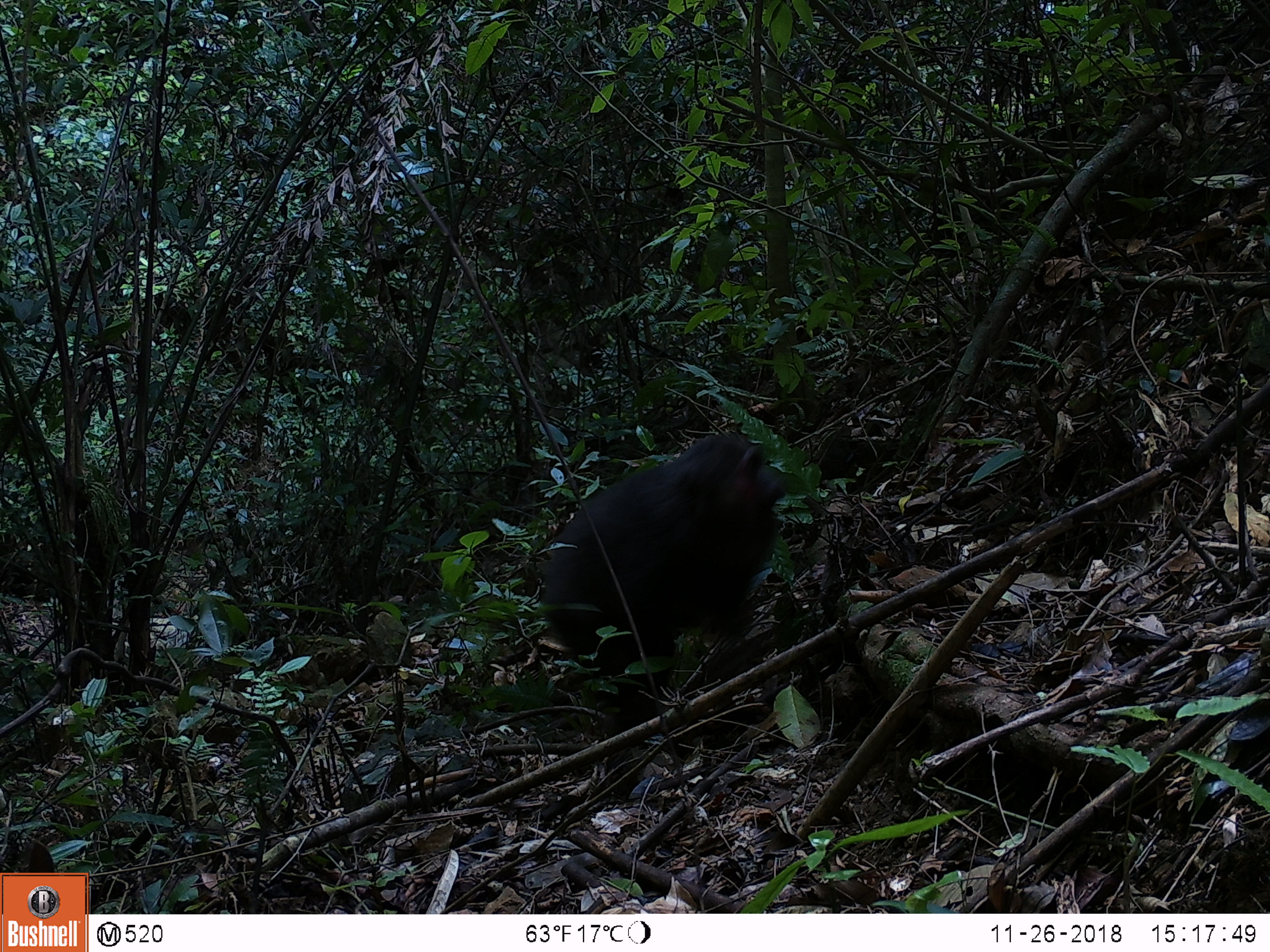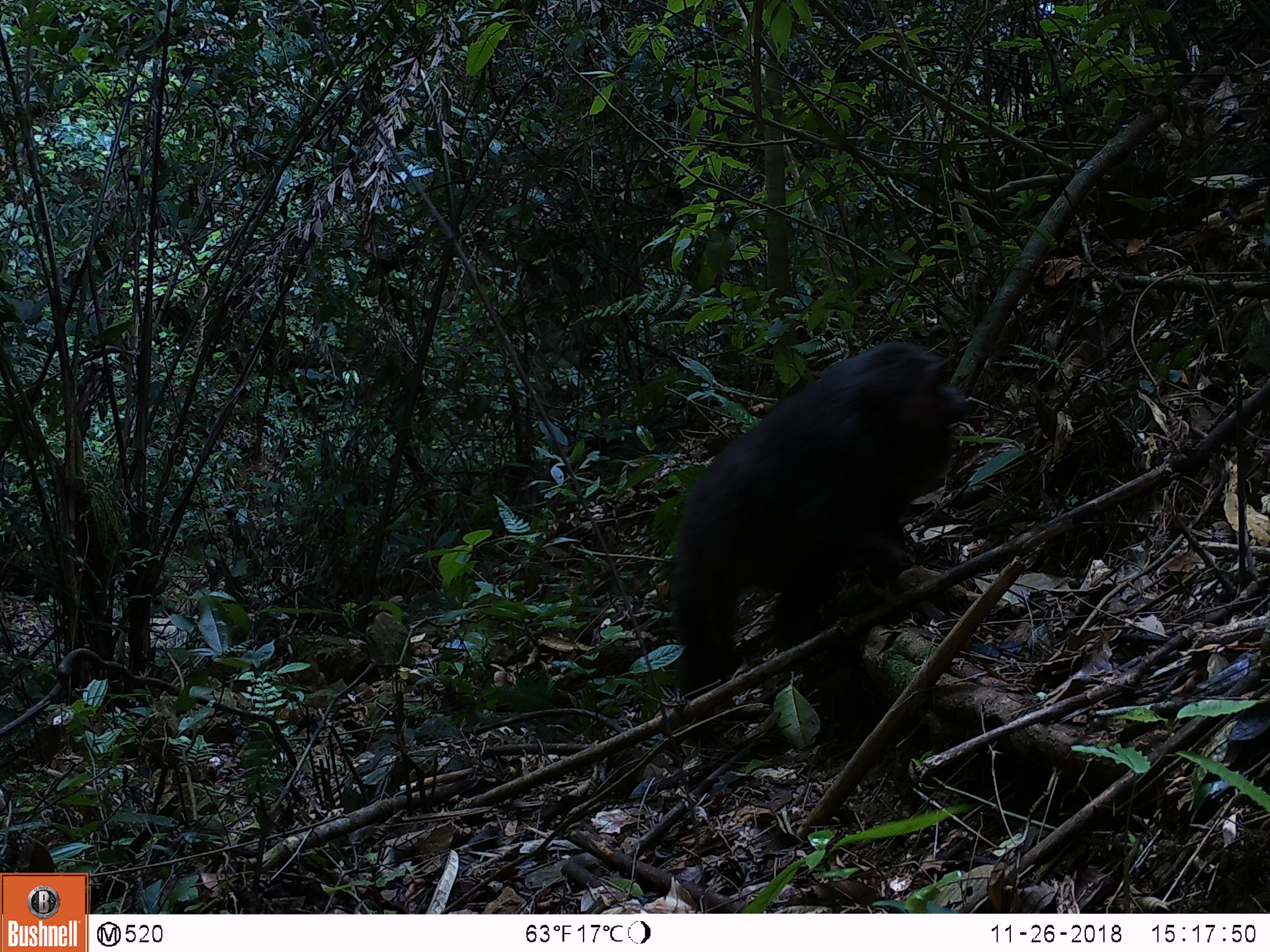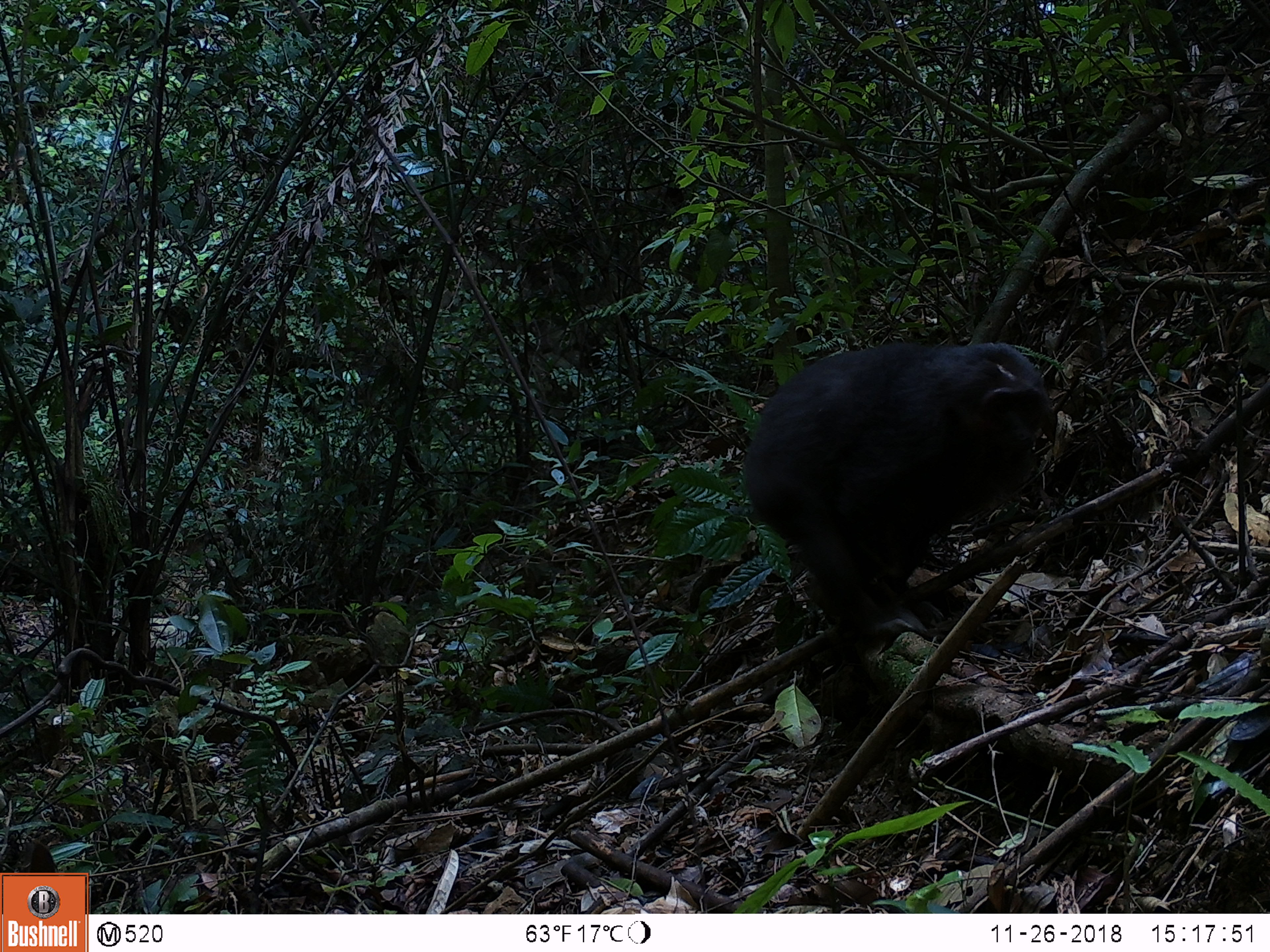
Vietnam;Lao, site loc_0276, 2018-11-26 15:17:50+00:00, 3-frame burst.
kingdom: Animalia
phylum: Chordata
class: Mammalia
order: Primates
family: Cercopithecidae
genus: Macaca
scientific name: Macaca arctoides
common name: stump-tailed macaque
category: stump tailed macaque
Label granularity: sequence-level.